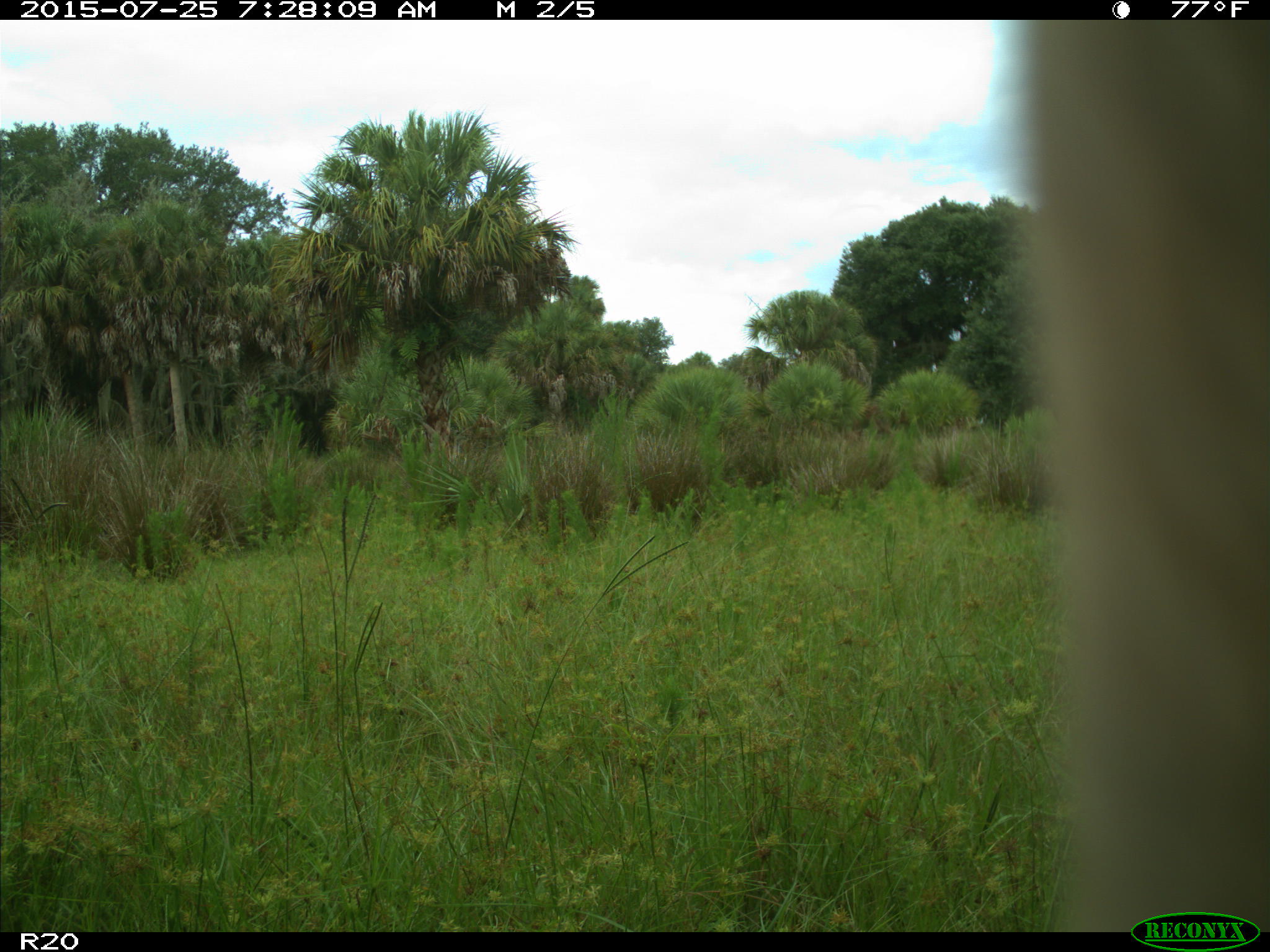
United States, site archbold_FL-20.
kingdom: Animalia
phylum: Chordata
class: Mammalia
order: Artiodactyla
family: Bovidae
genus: Bos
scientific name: Bos taurus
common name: domestic cow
Bos taurus (domestic cow).